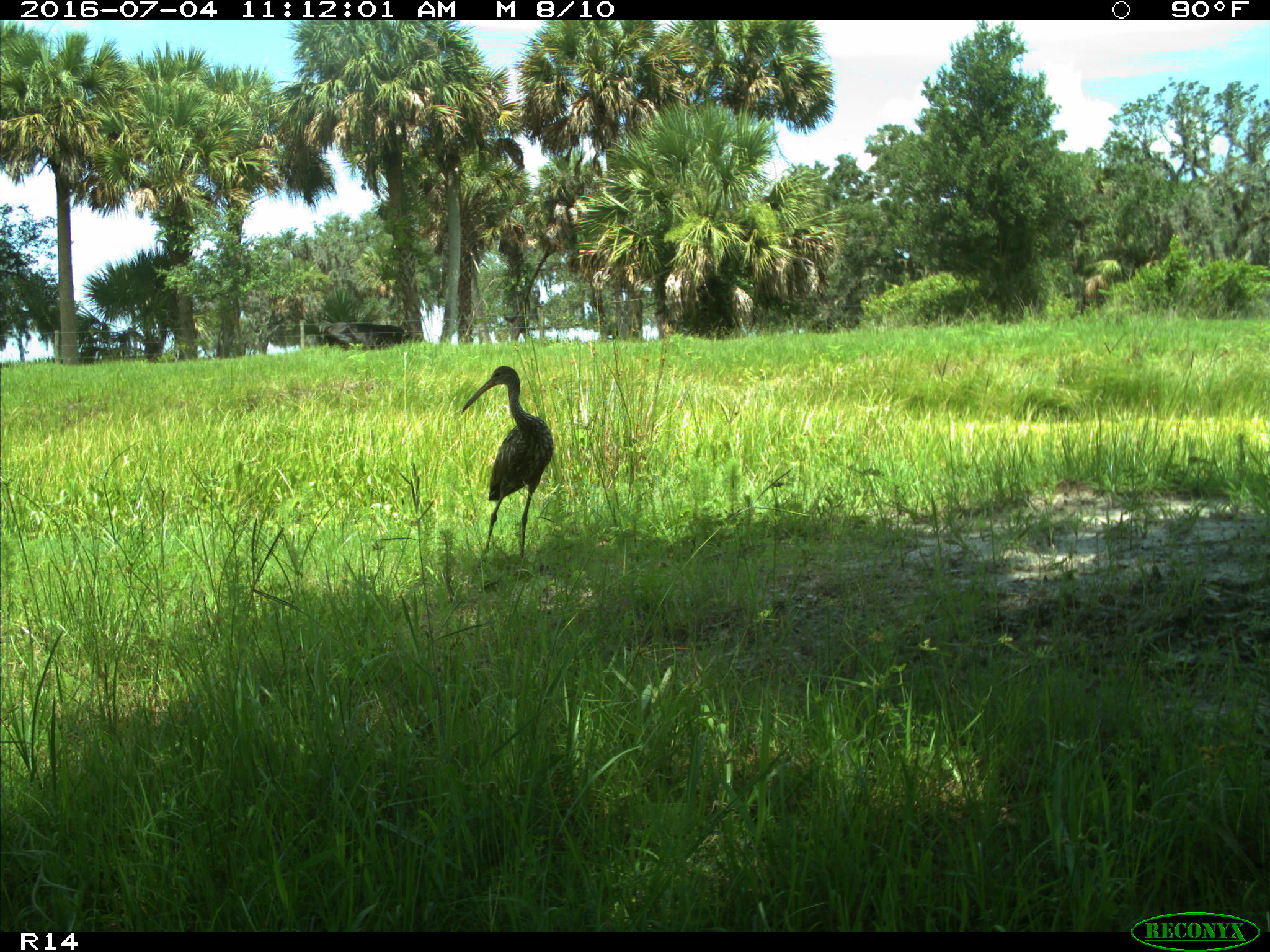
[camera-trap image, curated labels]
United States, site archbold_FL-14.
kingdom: Animalia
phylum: Chordata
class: Aves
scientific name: Aves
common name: birds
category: unidentified bird